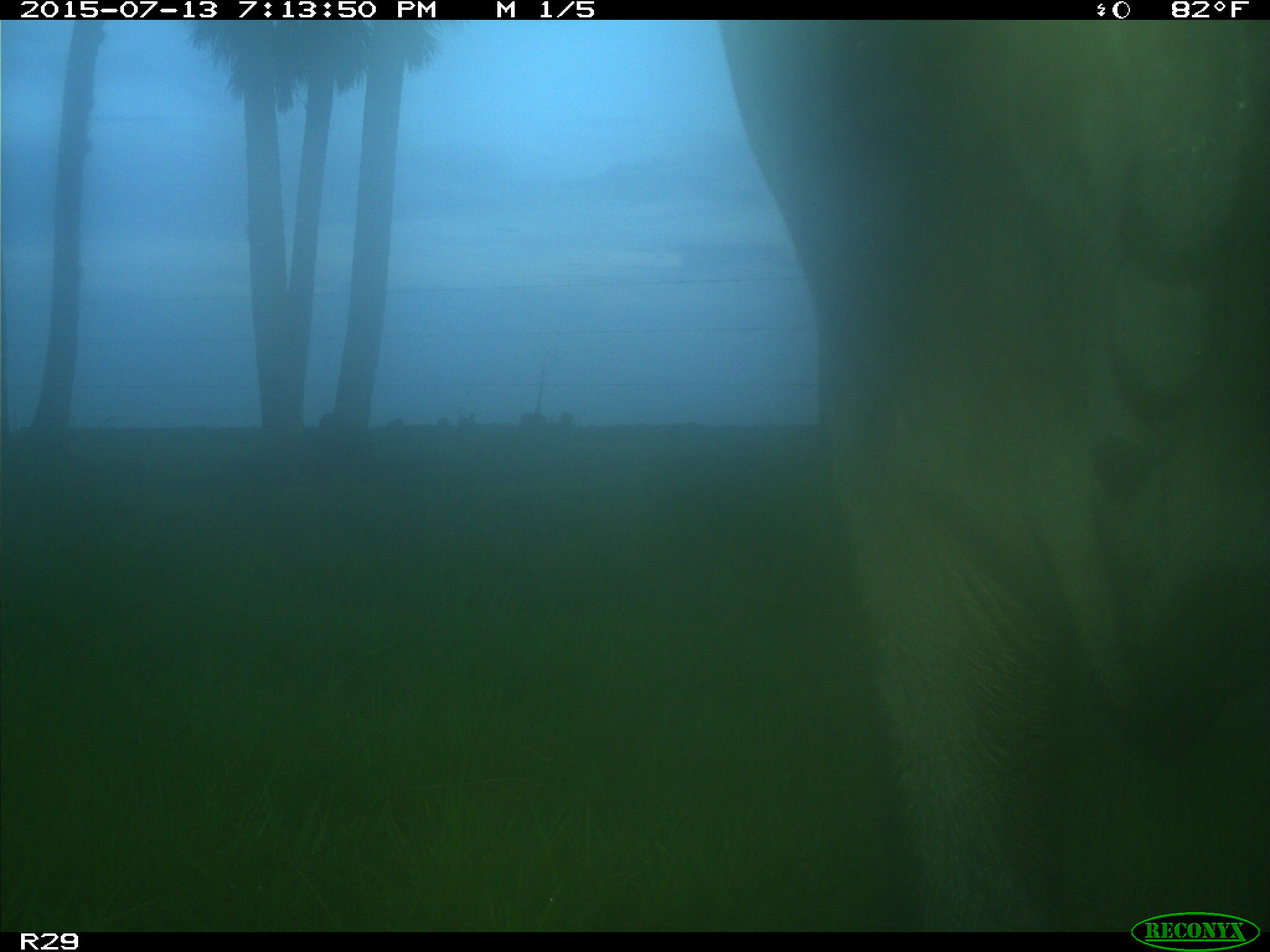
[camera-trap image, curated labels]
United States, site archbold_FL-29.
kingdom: Animalia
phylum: Chordata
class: Mammalia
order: Artiodactyla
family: Bovidae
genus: Bos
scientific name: Bos taurus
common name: domestic cow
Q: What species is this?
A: Bos taurus (domestic cow).